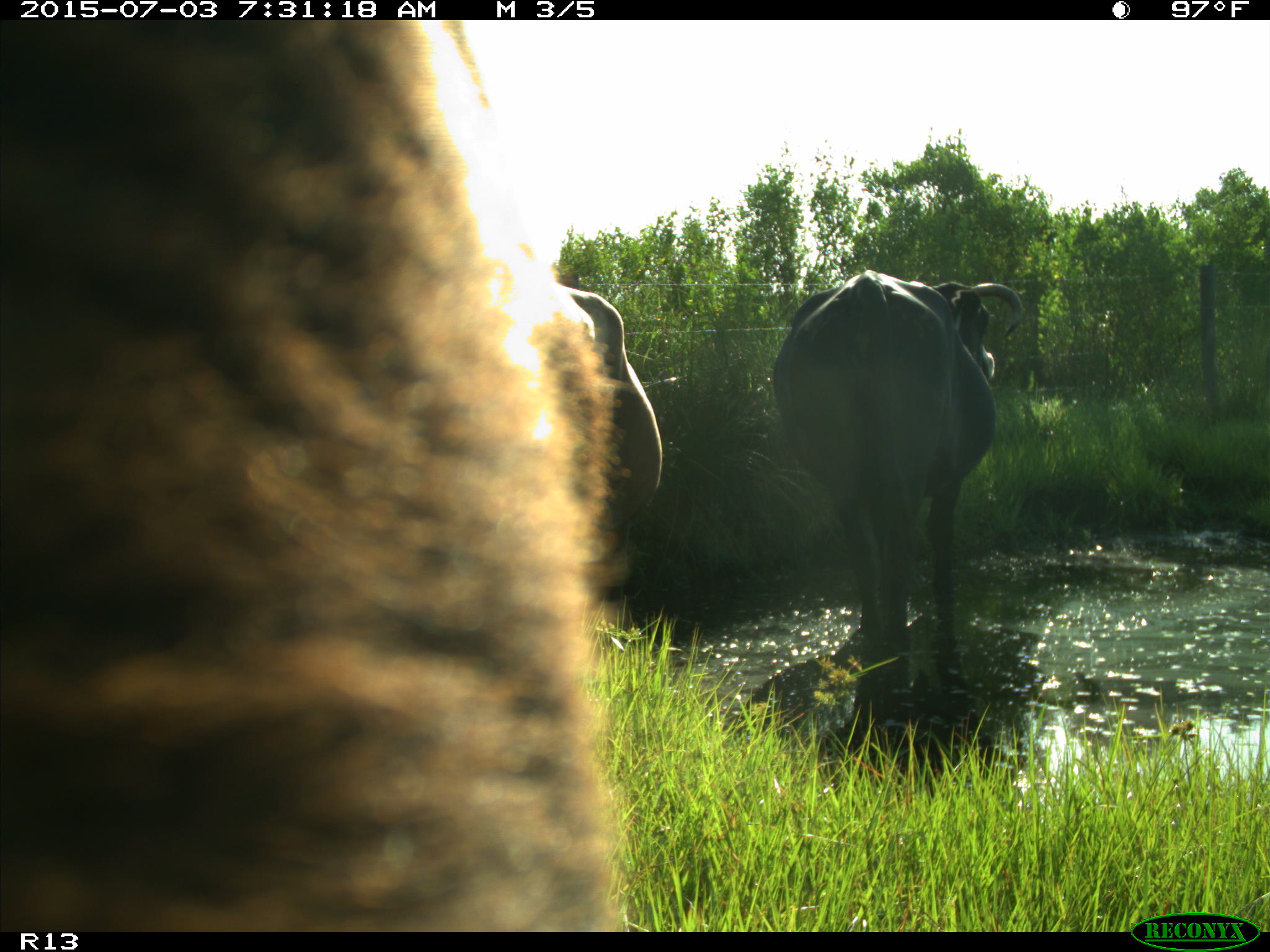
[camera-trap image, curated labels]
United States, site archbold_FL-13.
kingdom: Animalia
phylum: Chordata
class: Mammalia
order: Artiodactyla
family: Bovidae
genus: Bos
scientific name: Bos taurus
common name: domestic cow